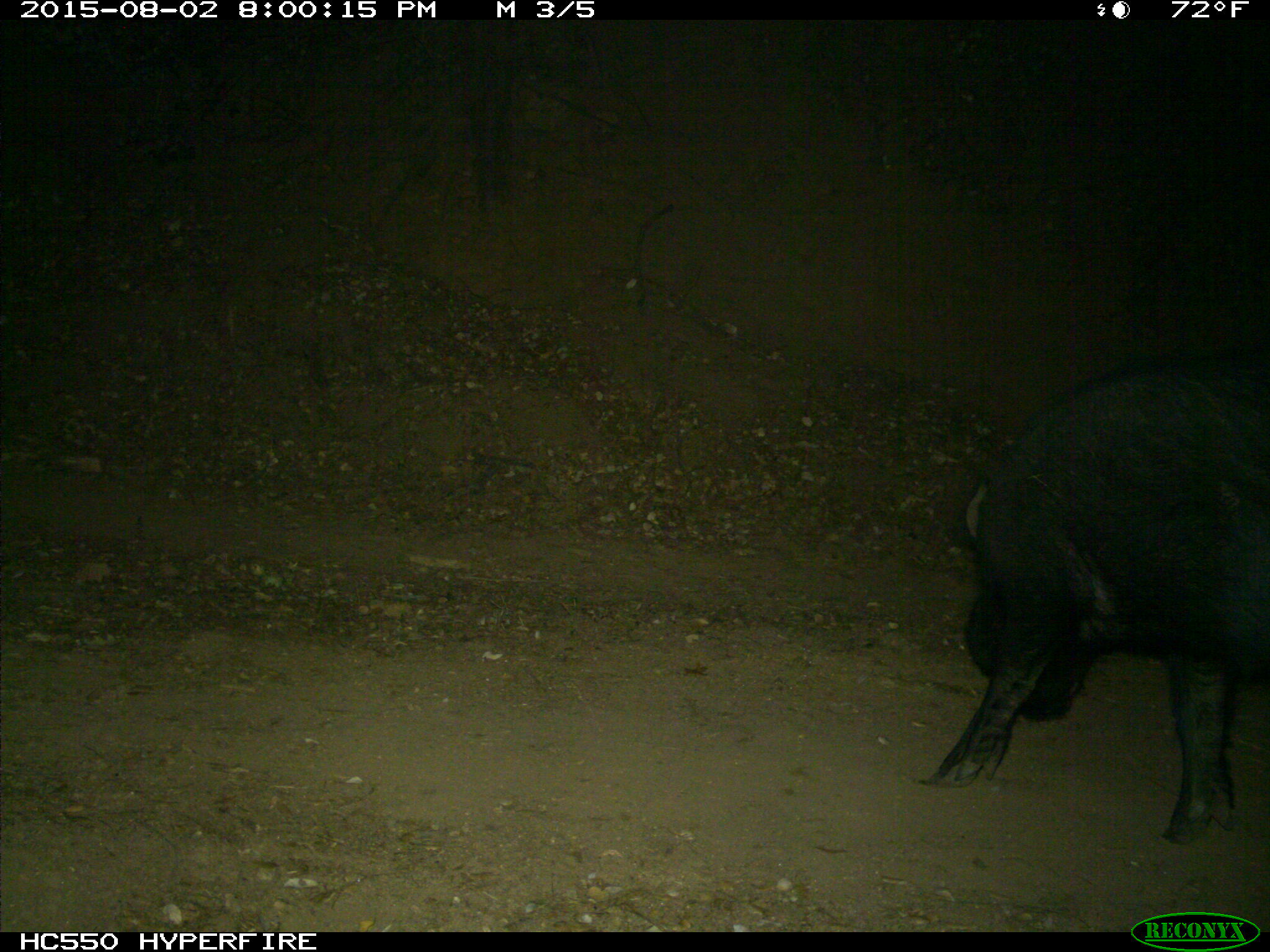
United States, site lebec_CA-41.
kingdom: Animalia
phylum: Chordata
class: Mammalia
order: Artiodactyla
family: Suidae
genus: Sus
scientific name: Sus scrofa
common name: wild boar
Sus scrofa (wild boar).